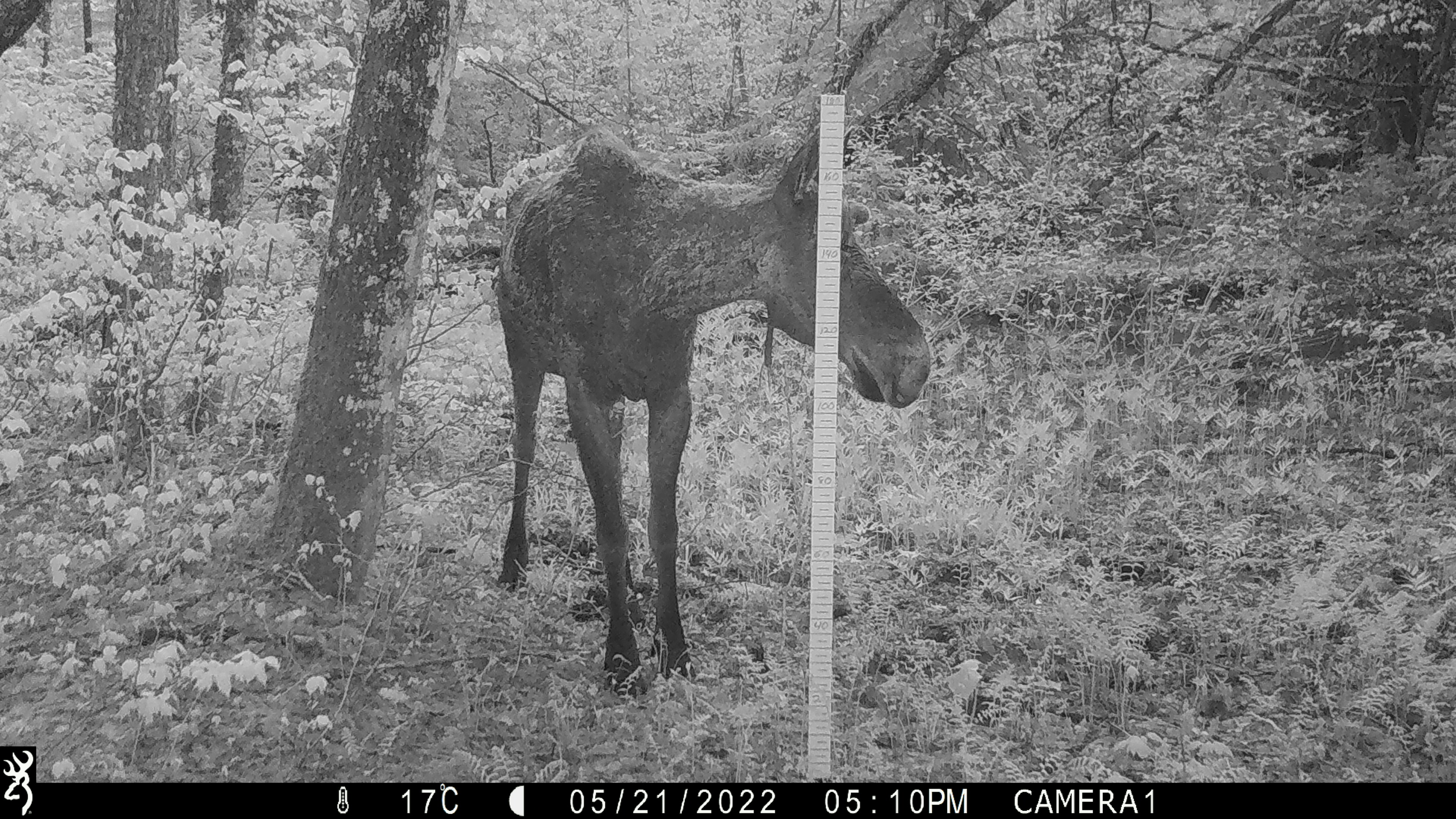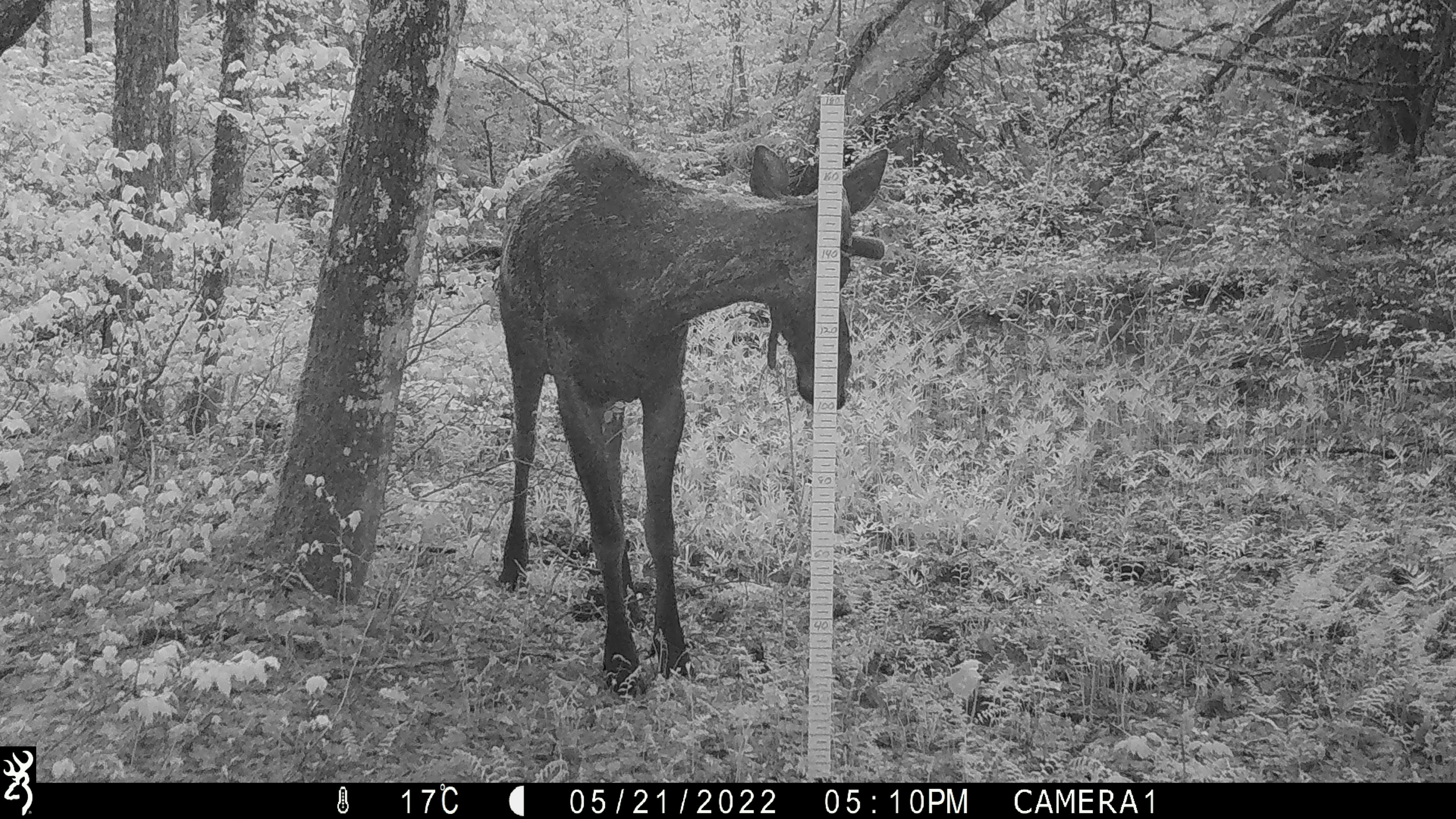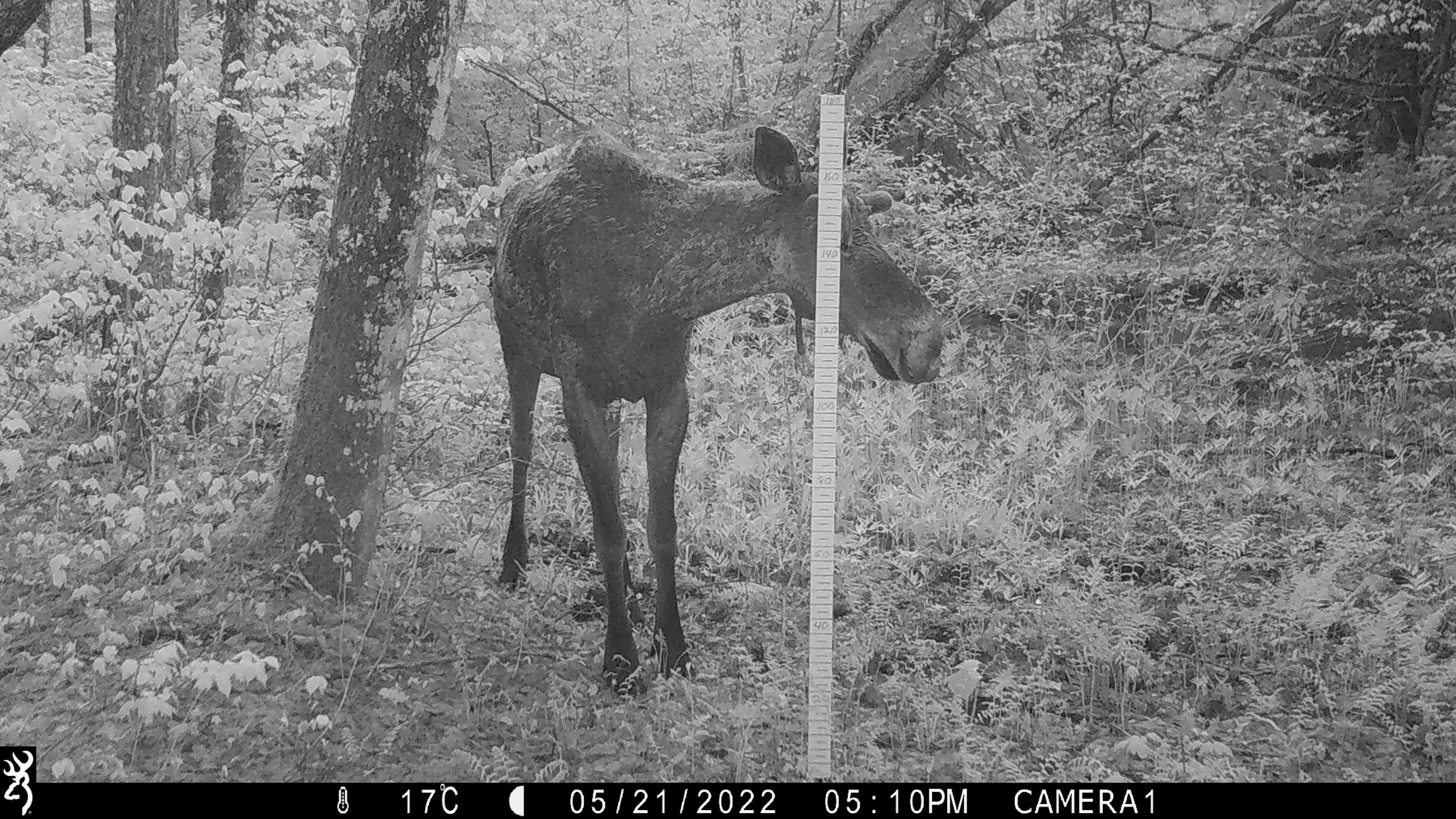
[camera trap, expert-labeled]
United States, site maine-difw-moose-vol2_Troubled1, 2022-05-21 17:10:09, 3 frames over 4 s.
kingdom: Animalia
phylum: Chordata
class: Mammalia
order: Artiodactyla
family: Cervidae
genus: Alces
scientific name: Alces alces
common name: moose